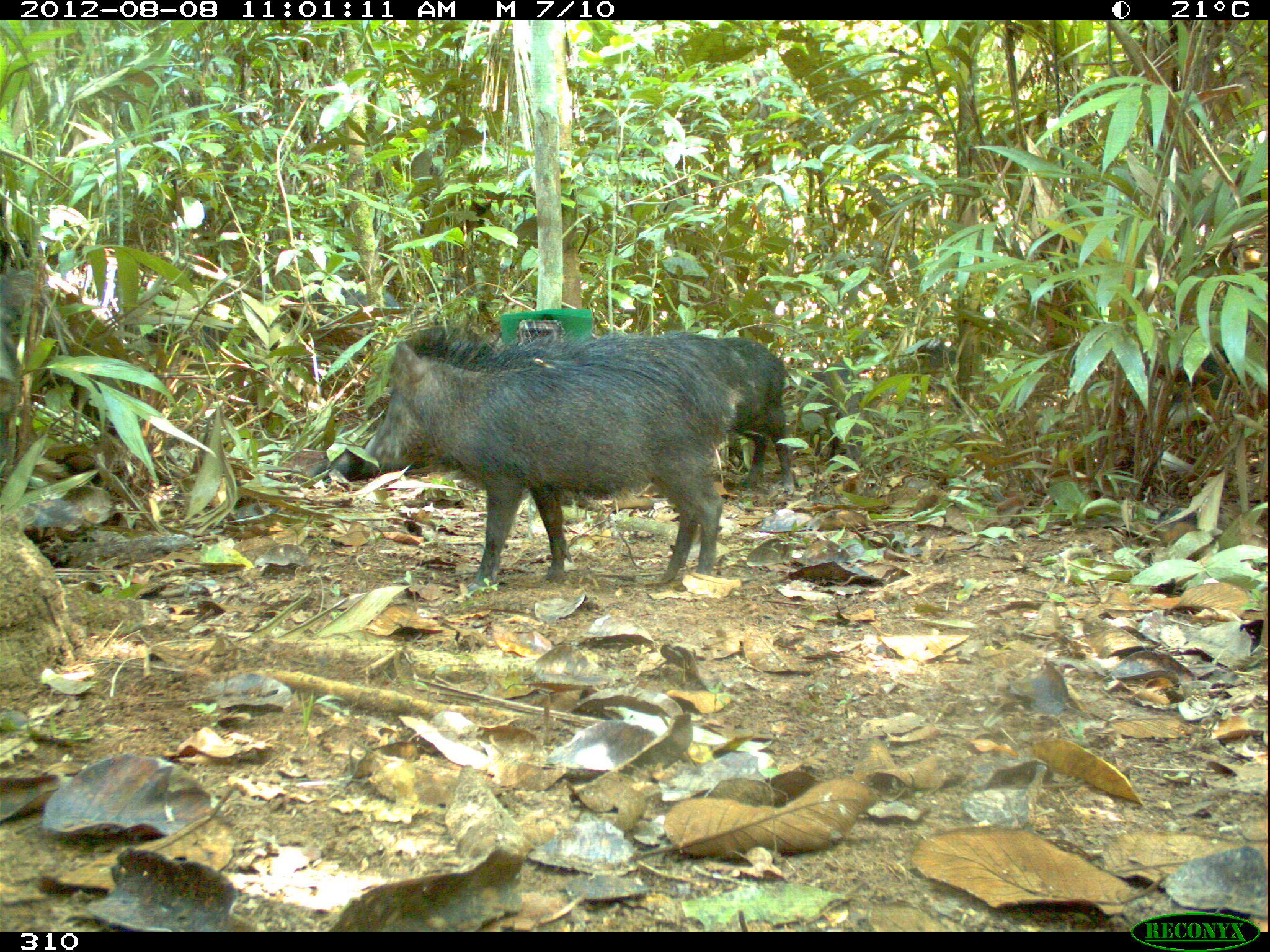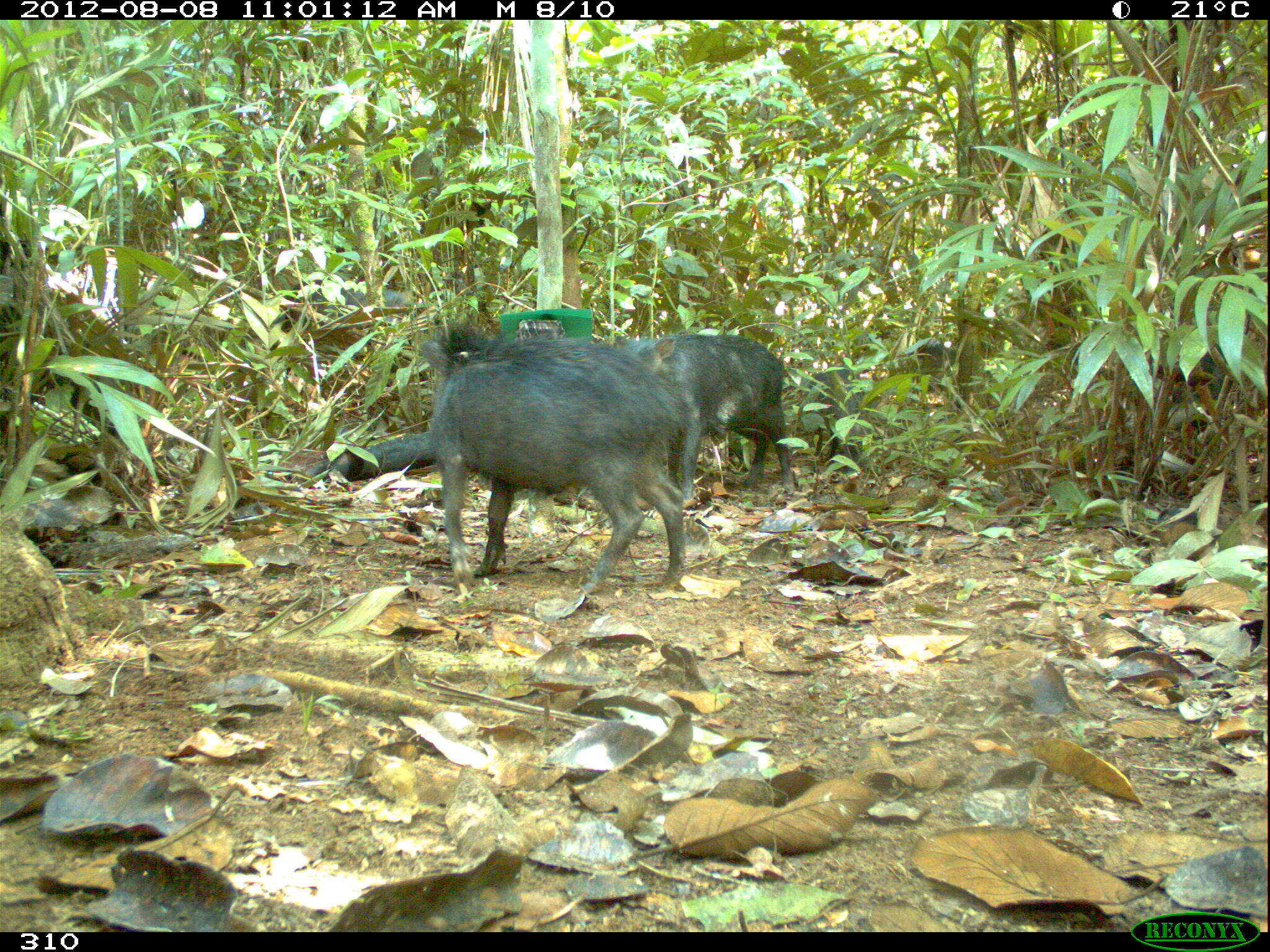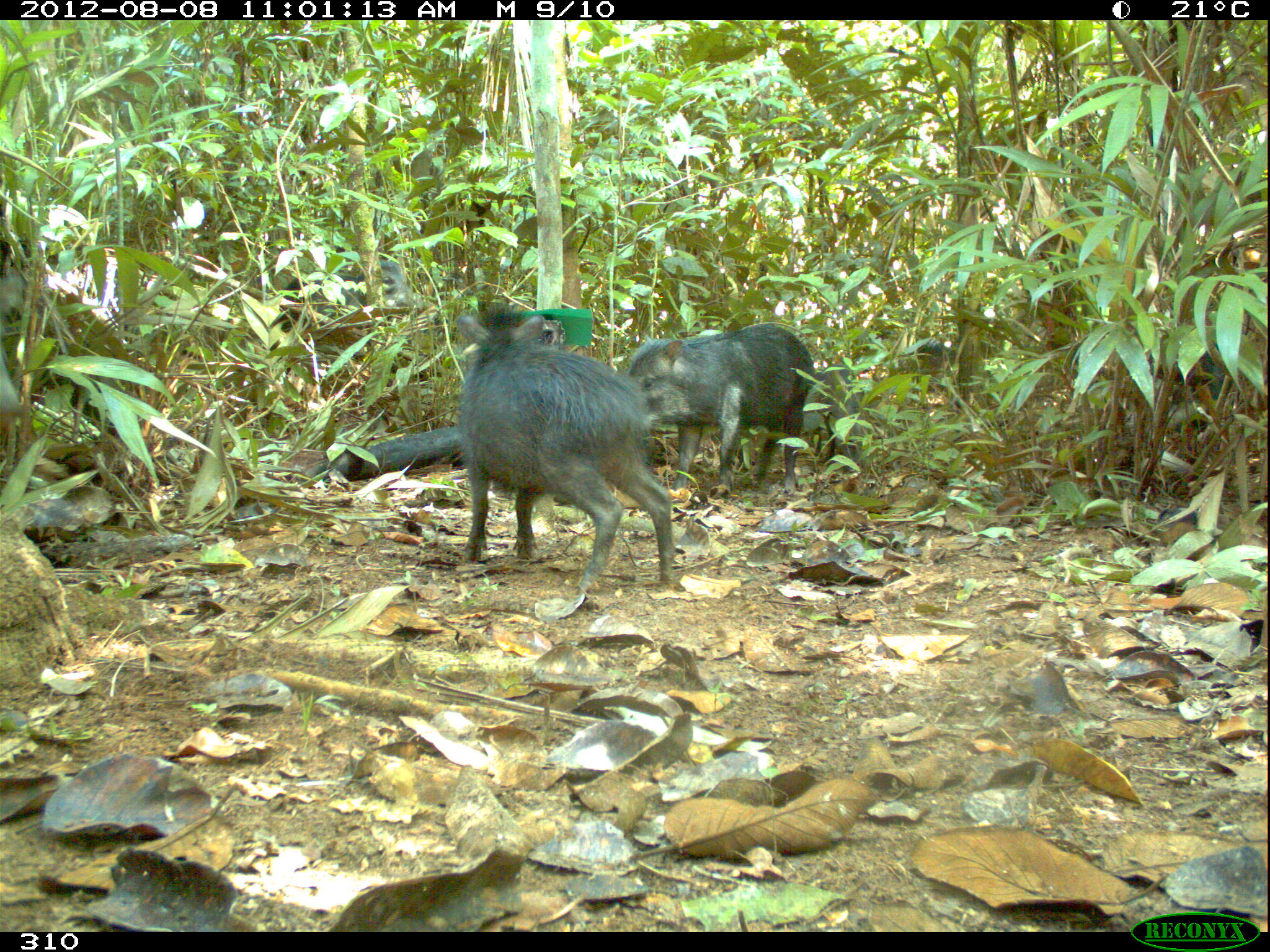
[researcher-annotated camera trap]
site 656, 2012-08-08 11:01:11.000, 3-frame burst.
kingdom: Animalia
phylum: Chordata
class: Mammalia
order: Artiodactyla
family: Tayassuidae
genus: Tayassu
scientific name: Tayassu pecari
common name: white-lipped peccary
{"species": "Tayassu pecari (white-lipped peccary)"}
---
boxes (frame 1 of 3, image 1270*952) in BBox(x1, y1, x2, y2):
tayassu pecari: BBox(352, 336, 737, 588); BBox(651, 326, 793, 496); BBox(794, 359, 872, 468); BBox(1160, 344, 1239, 443); BBox(0, 261, 45, 419); BBox(287, 273, 399, 322); BBox(893, 334, 980, 390)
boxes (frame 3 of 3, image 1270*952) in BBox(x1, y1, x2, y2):
tayassu pecari: BBox(447, 309, 680, 594); BBox(626, 321, 817, 494); BBox(266, 253, 416, 339); BBox(1152, 338, 1237, 436); BBox(0, 271, 46, 417); BBox(814, 363, 871, 474); BBox(895, 338, 962, 392)